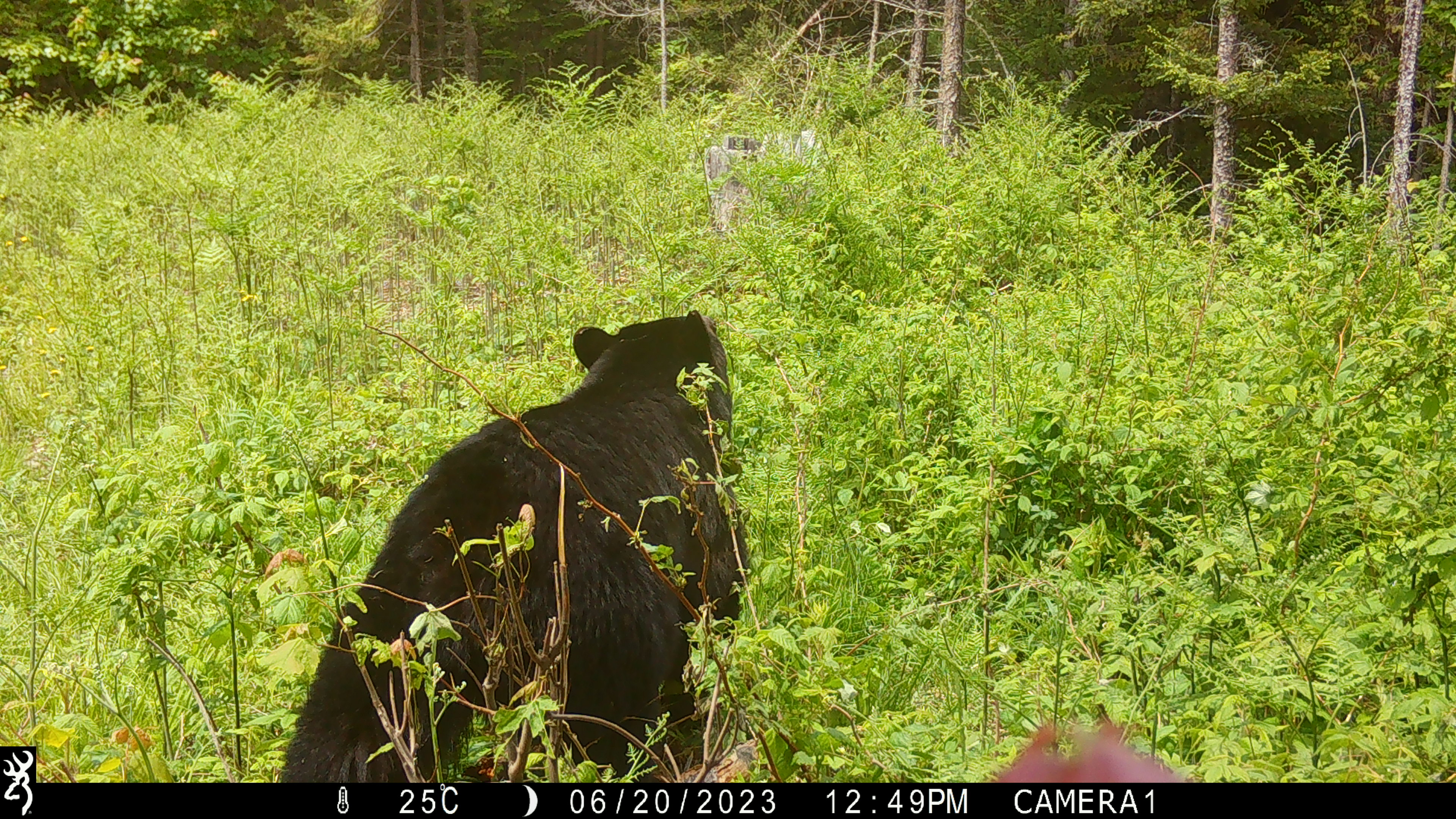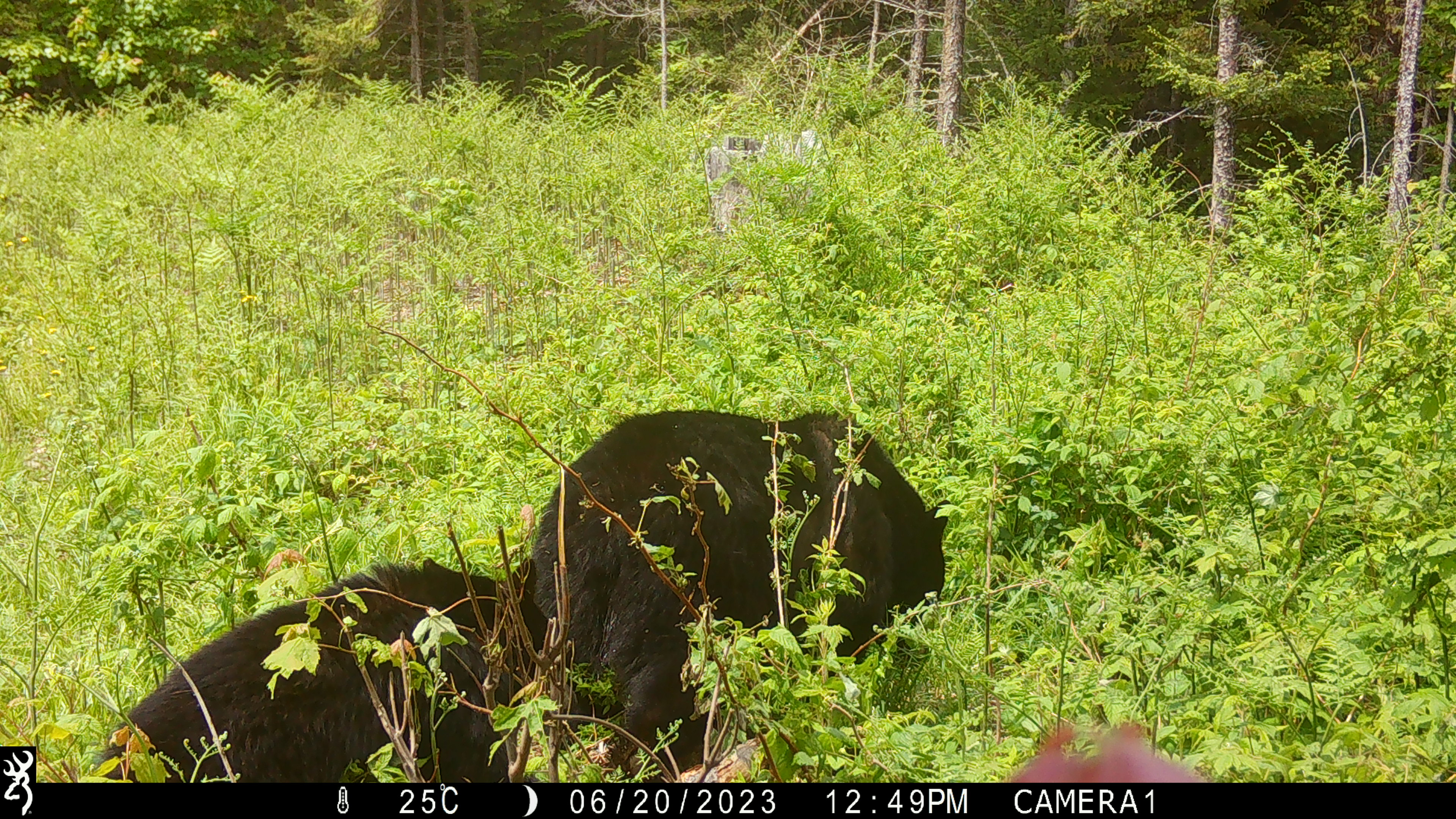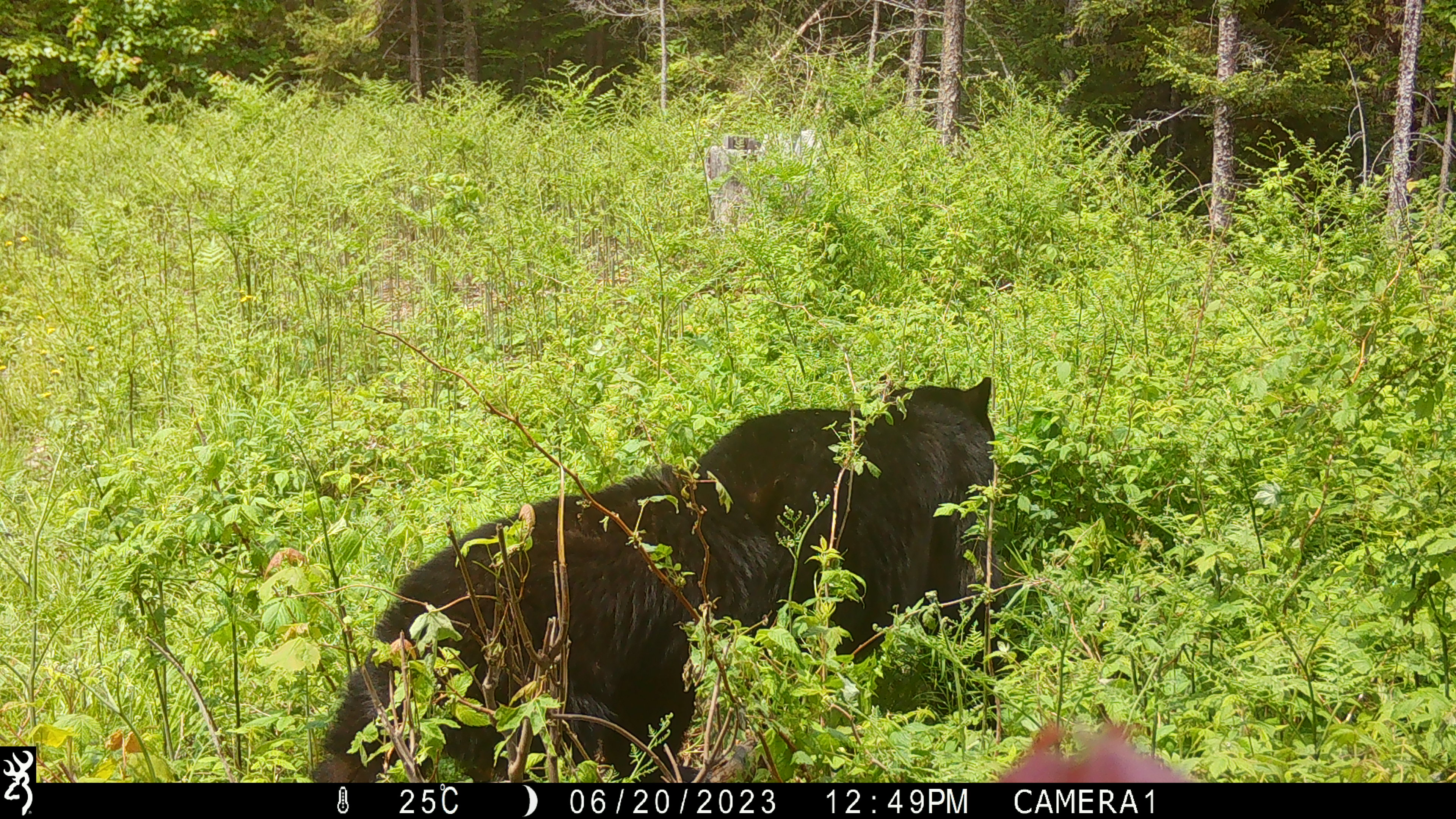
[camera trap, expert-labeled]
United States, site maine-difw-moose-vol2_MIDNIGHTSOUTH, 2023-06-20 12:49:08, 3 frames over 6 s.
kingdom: Animalia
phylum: Chordata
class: Mammalia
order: Carnivora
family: Ursidae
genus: Ursus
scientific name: Ursus americanus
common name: black bear